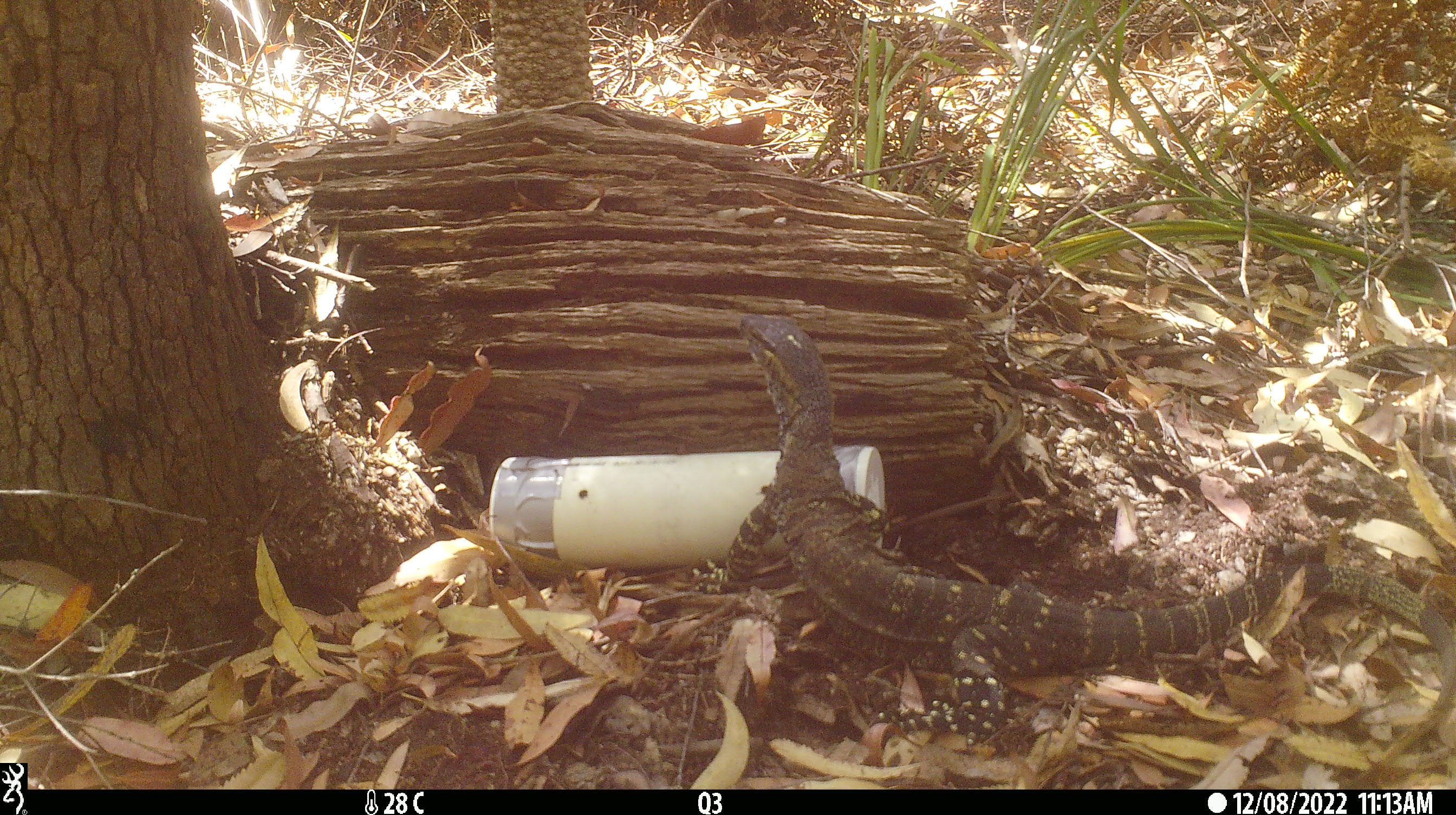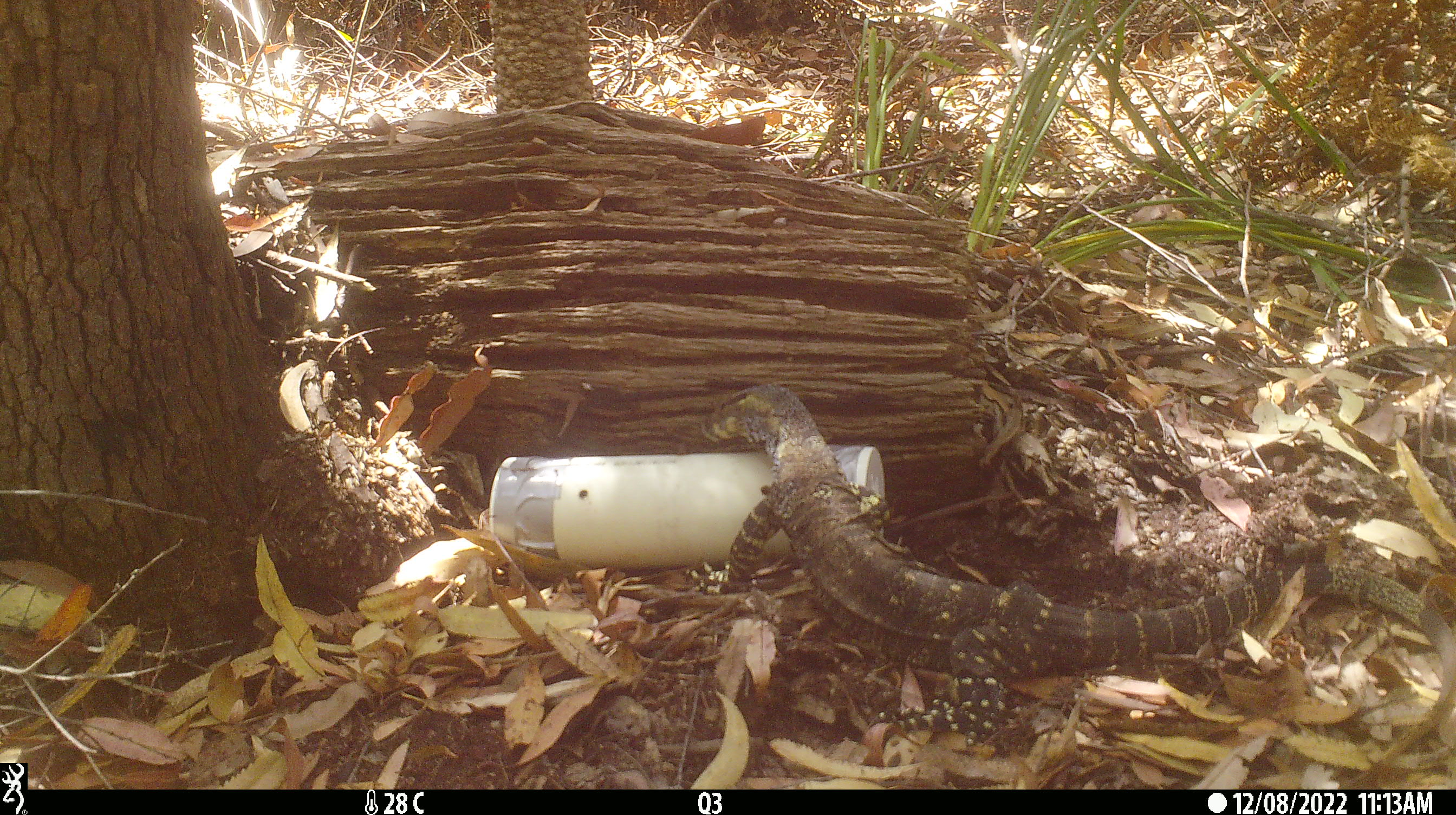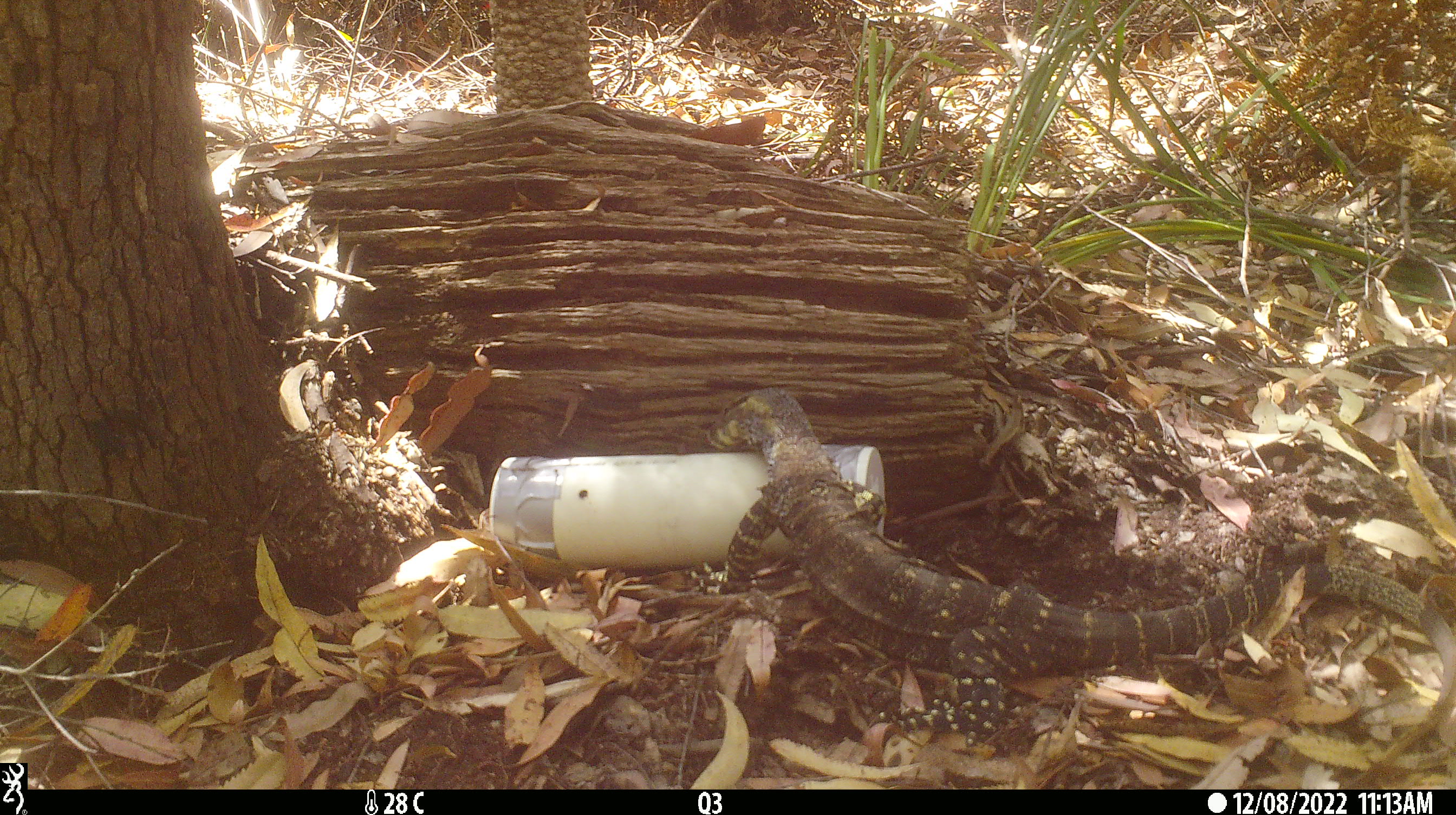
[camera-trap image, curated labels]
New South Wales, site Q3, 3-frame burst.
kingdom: Animalia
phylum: Chordata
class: Reptilia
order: Squamata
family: Varanidae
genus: Varanus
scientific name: Varanus varius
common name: lace monitor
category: goanna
Goanna (lace monitor) (Varanus varius).